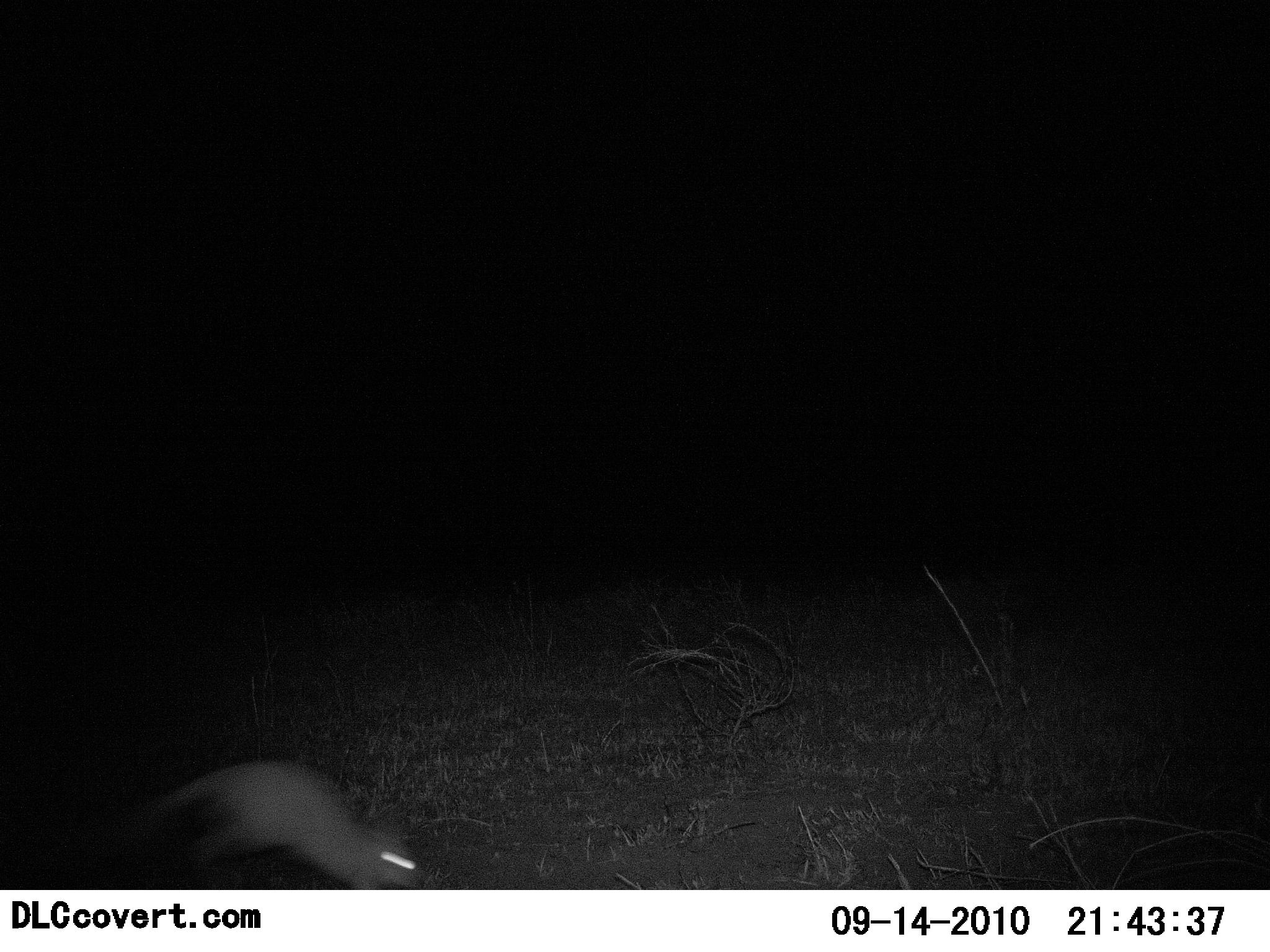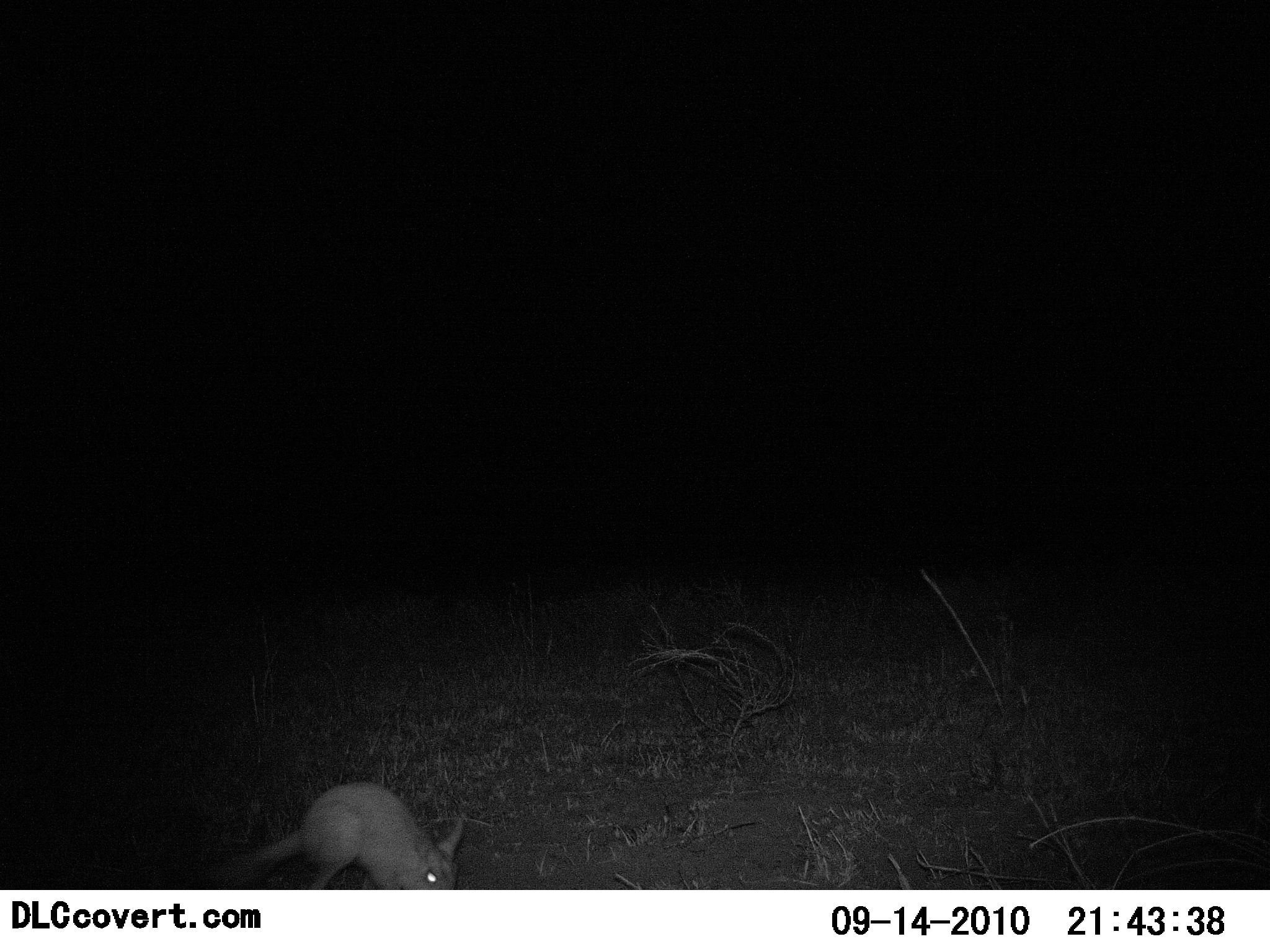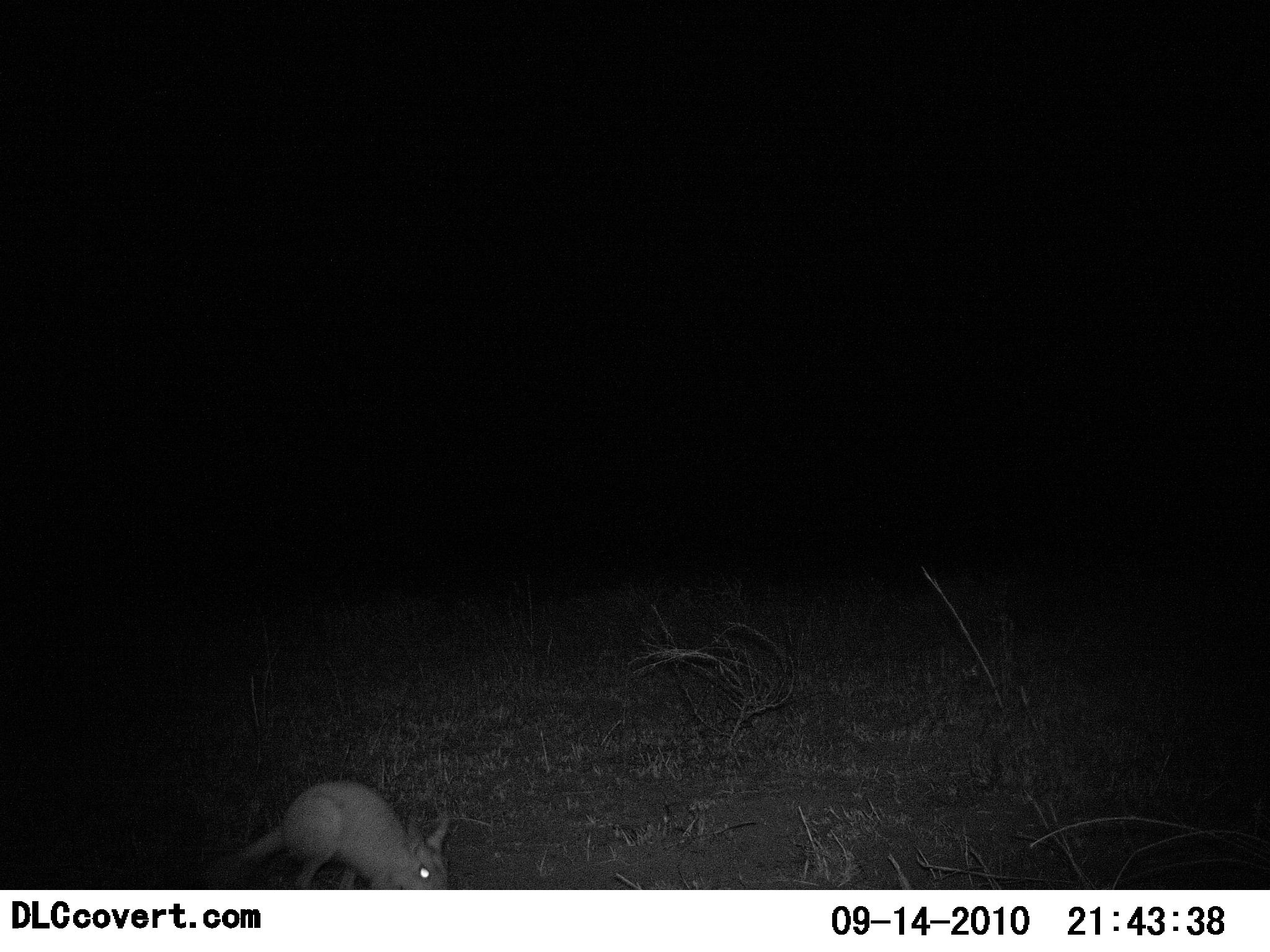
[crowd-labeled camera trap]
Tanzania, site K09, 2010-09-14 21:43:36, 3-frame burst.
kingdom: Animalia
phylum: Chordata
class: Mammalia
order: Rodentia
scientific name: Rodentia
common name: rodents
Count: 1.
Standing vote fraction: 14%.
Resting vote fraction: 0%.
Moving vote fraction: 71%.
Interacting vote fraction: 0%.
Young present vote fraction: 0%.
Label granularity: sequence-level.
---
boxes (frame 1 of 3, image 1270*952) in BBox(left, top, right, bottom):
animal: BBox(145, 758, 422, 890)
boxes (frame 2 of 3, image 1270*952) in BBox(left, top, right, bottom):
animal: BBox(234, 780, 469, 890)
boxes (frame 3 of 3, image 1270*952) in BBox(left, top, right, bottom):
animal: BBox(236, 781, 454, 890)